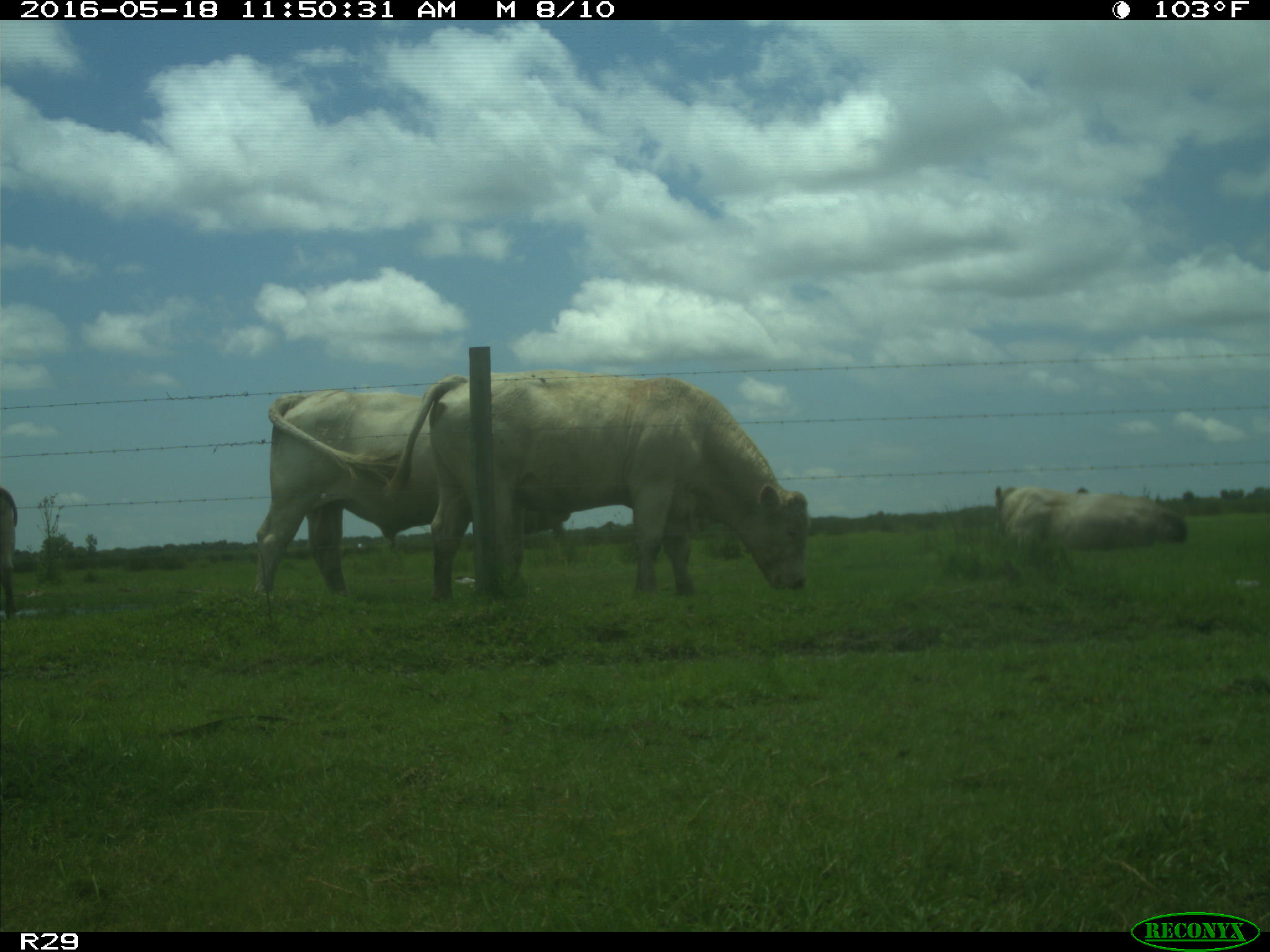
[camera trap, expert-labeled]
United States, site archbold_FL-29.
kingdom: Animalia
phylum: Chordata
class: Mammalia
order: Artiodactyla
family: Bovidae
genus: Bos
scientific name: Bos taurus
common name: domestic cow